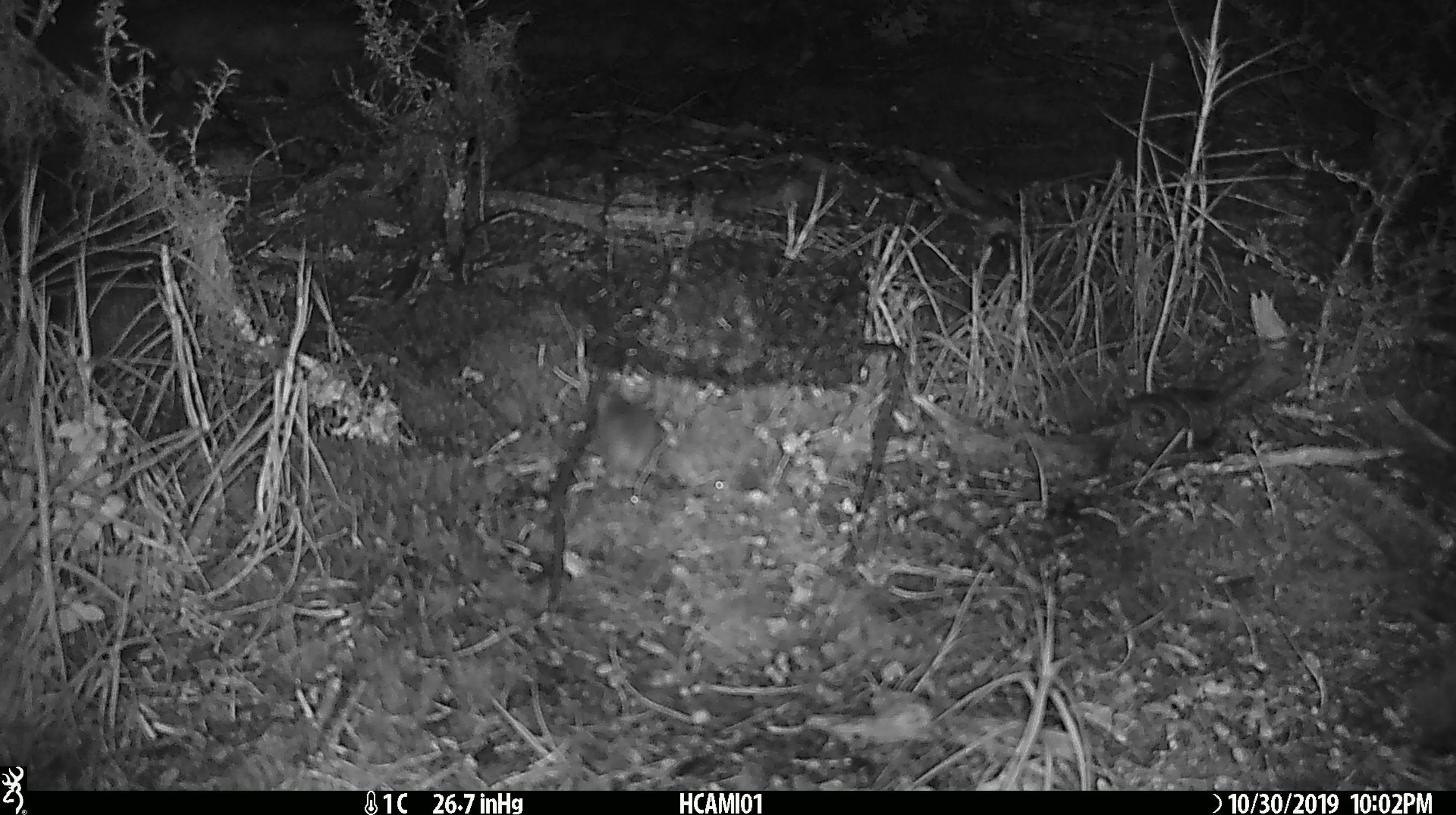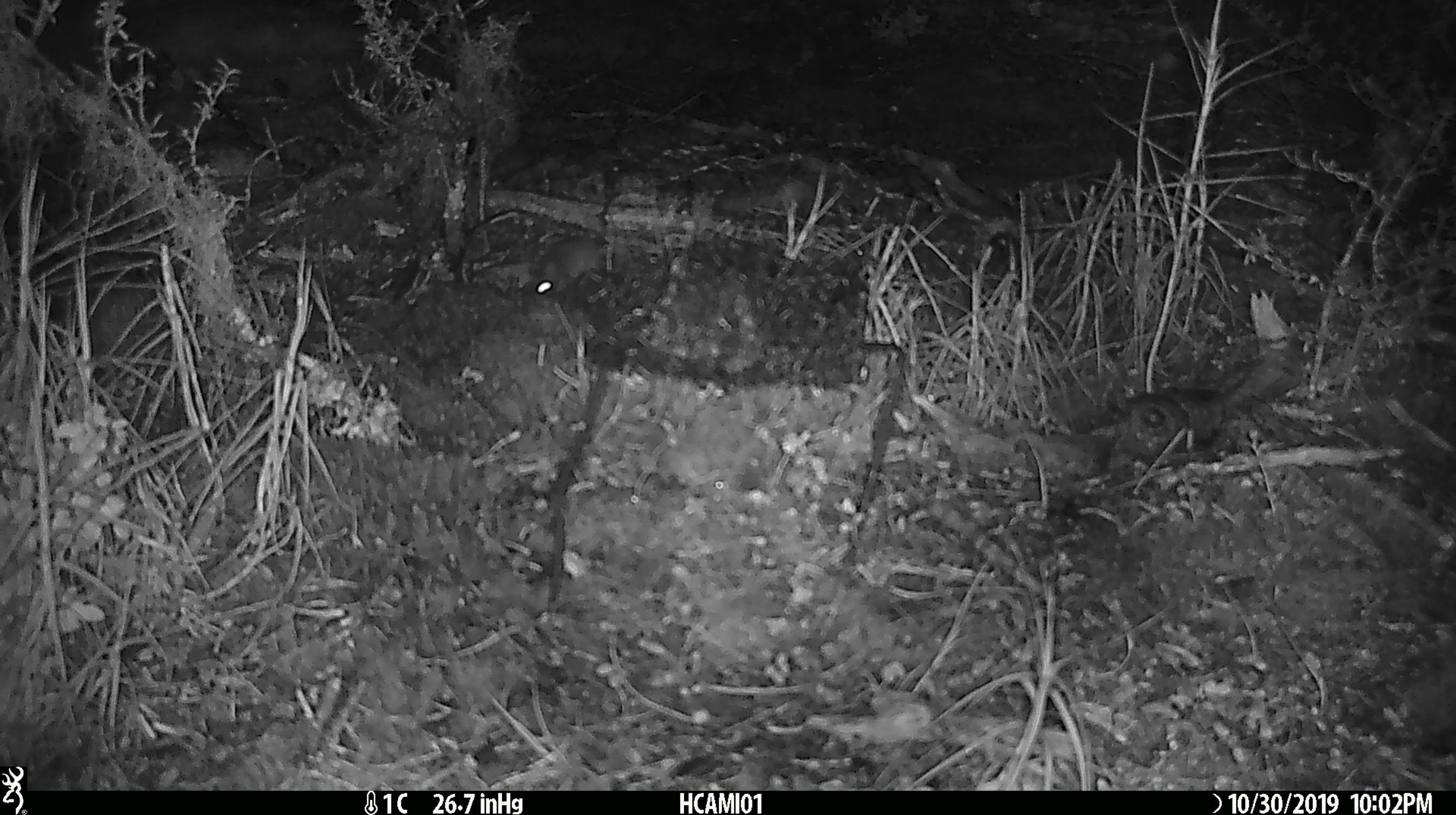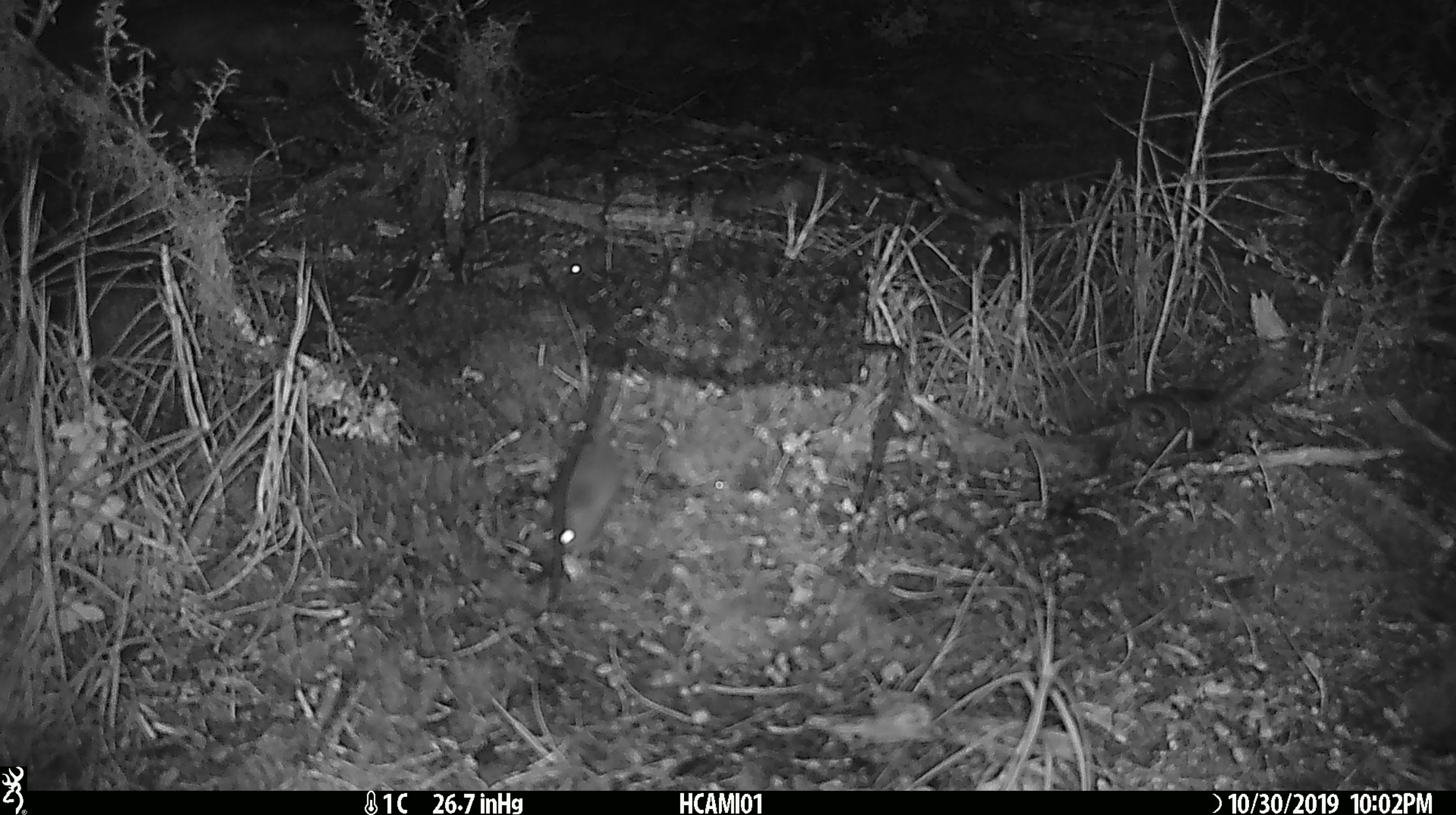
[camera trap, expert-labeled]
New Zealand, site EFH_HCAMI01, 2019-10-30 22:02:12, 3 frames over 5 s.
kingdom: Animalia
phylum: Chordata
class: Mammalia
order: Rodentia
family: Muridae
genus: Mus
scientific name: Mus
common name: mouse